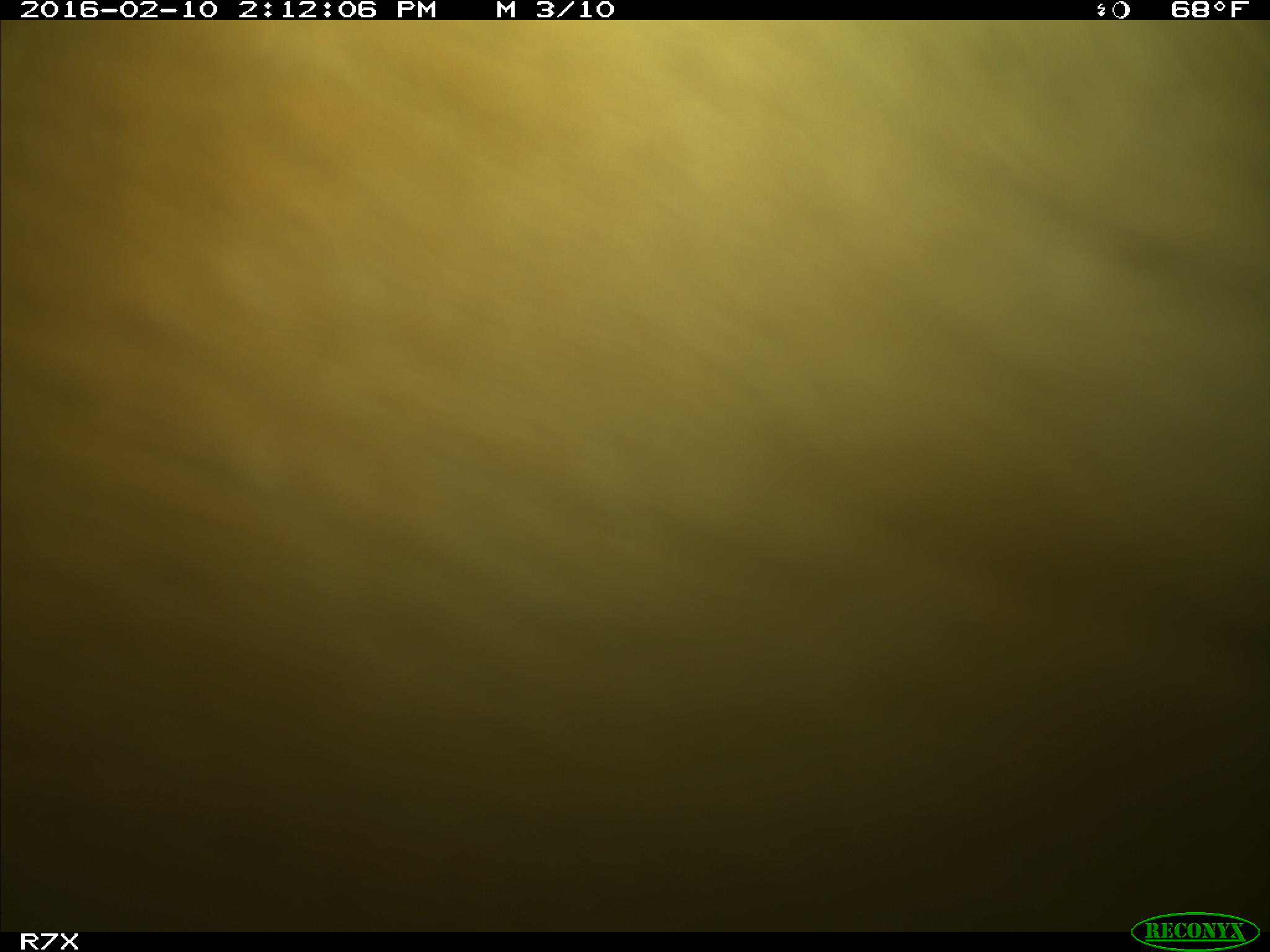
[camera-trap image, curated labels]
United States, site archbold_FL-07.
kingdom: Animalia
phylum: Chordata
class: Mammalia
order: Artiodactyla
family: Bovidae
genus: Bos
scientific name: Bos taurus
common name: domestic cow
Bos taurus (domestic cow).